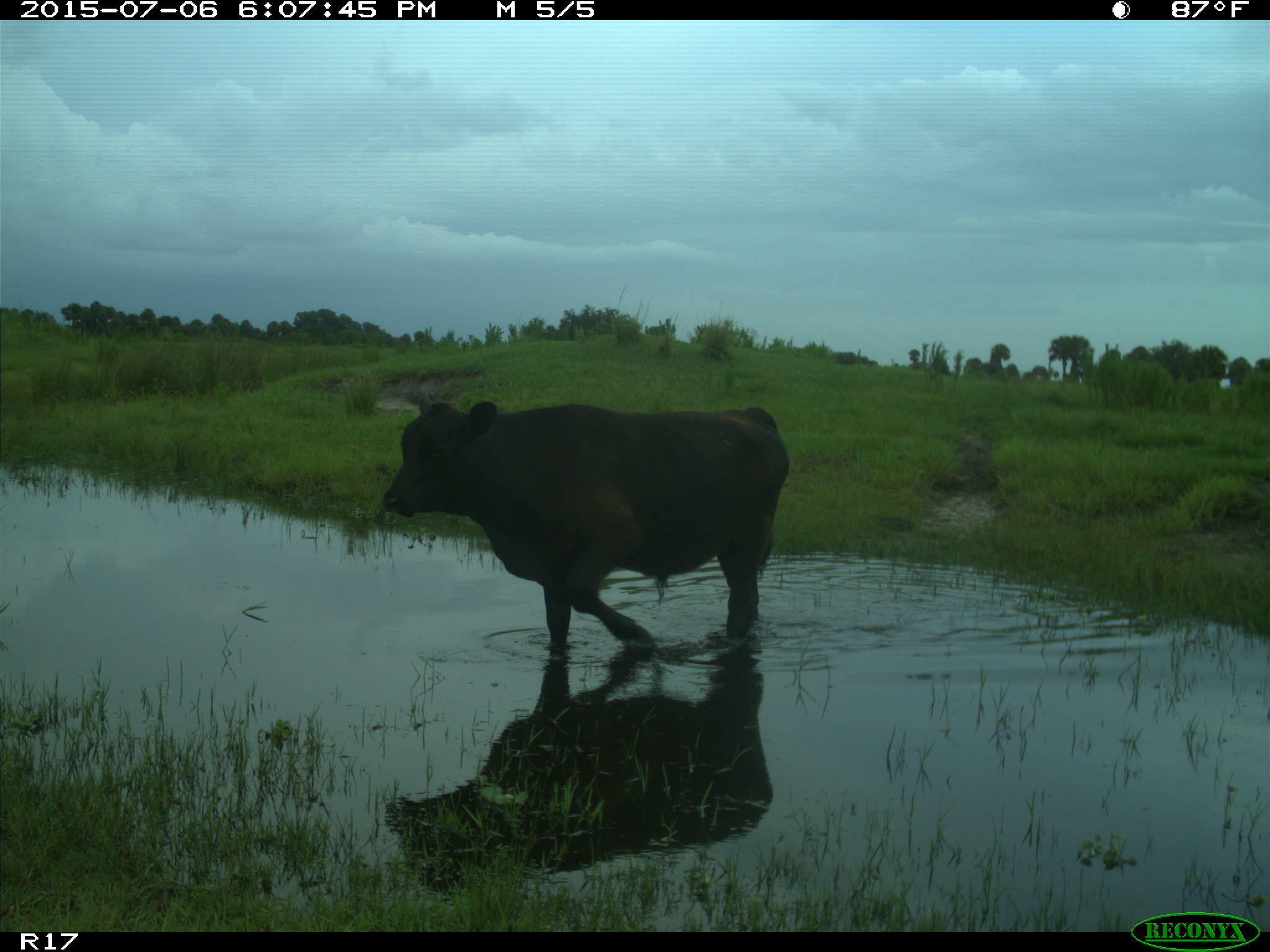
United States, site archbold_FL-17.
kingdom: Animalia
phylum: Chordata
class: Mammalia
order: Artiodactyla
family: Bovidae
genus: Bos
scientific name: Bos taurus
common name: domestic cow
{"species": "Bos taurus (domestic cow)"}